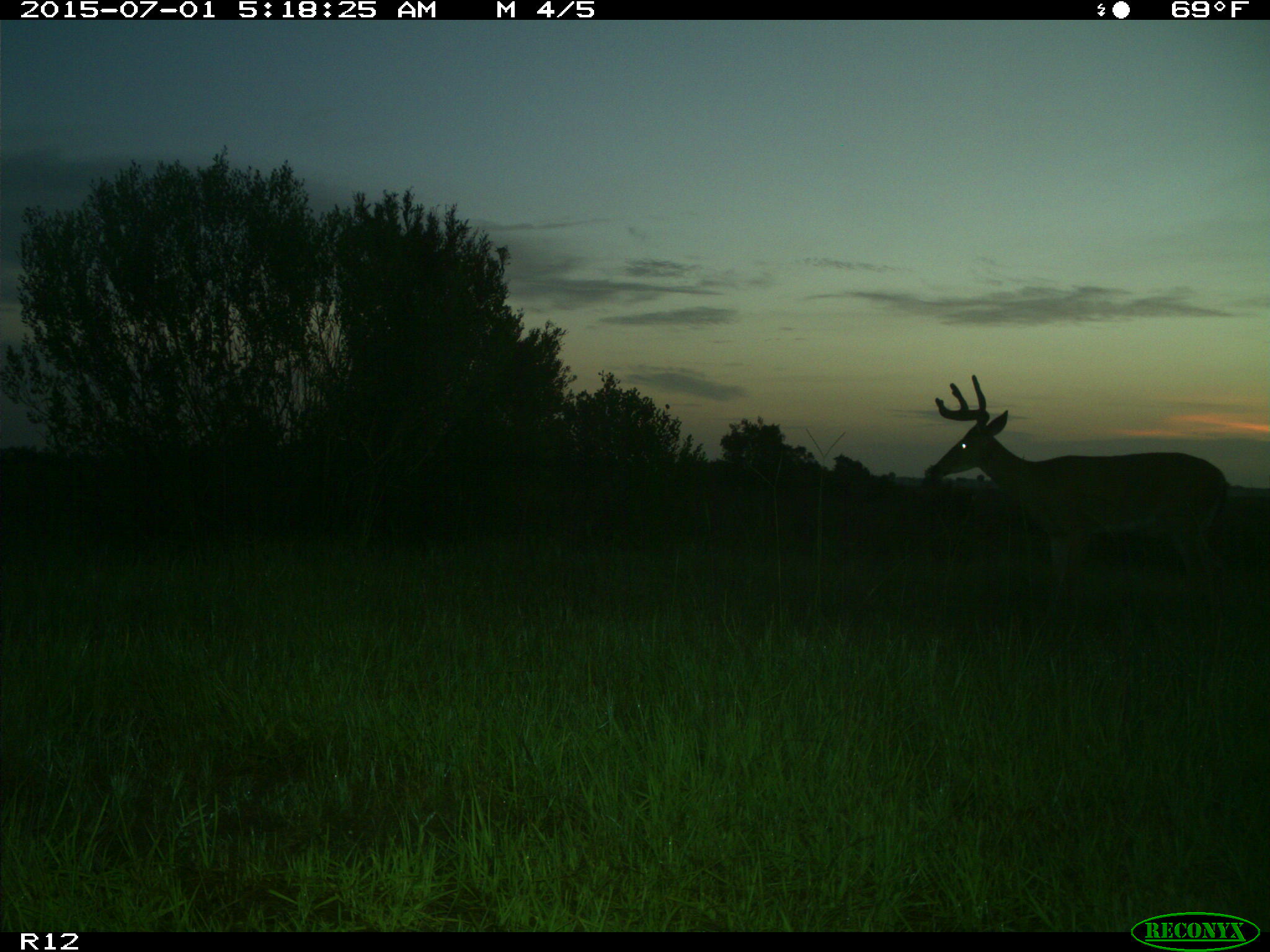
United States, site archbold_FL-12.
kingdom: Animalia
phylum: Chordata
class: Mammalia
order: Artiodactyla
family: Cervidae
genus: Odocoileus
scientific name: Odocoileus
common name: deer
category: unidentified deer